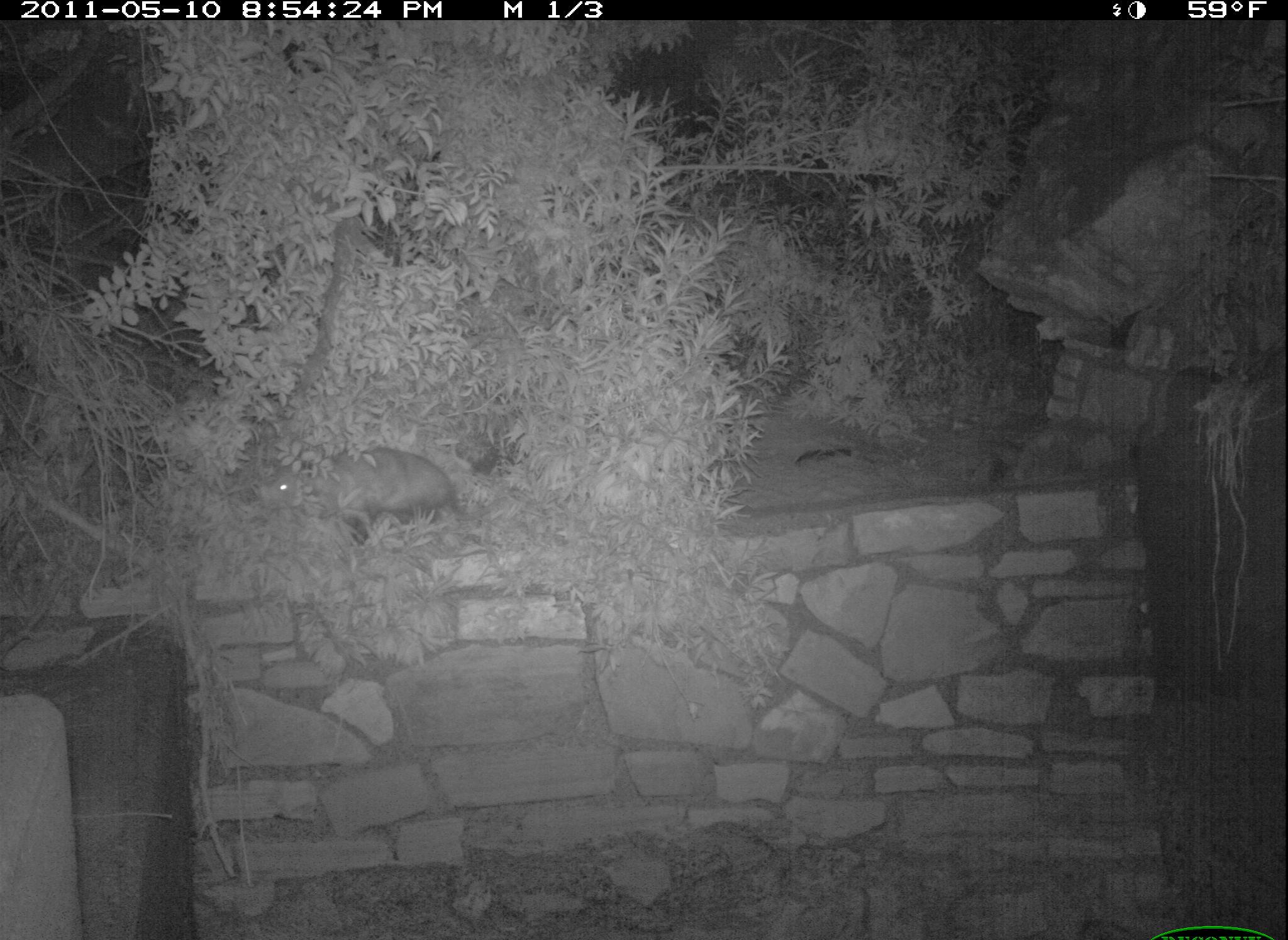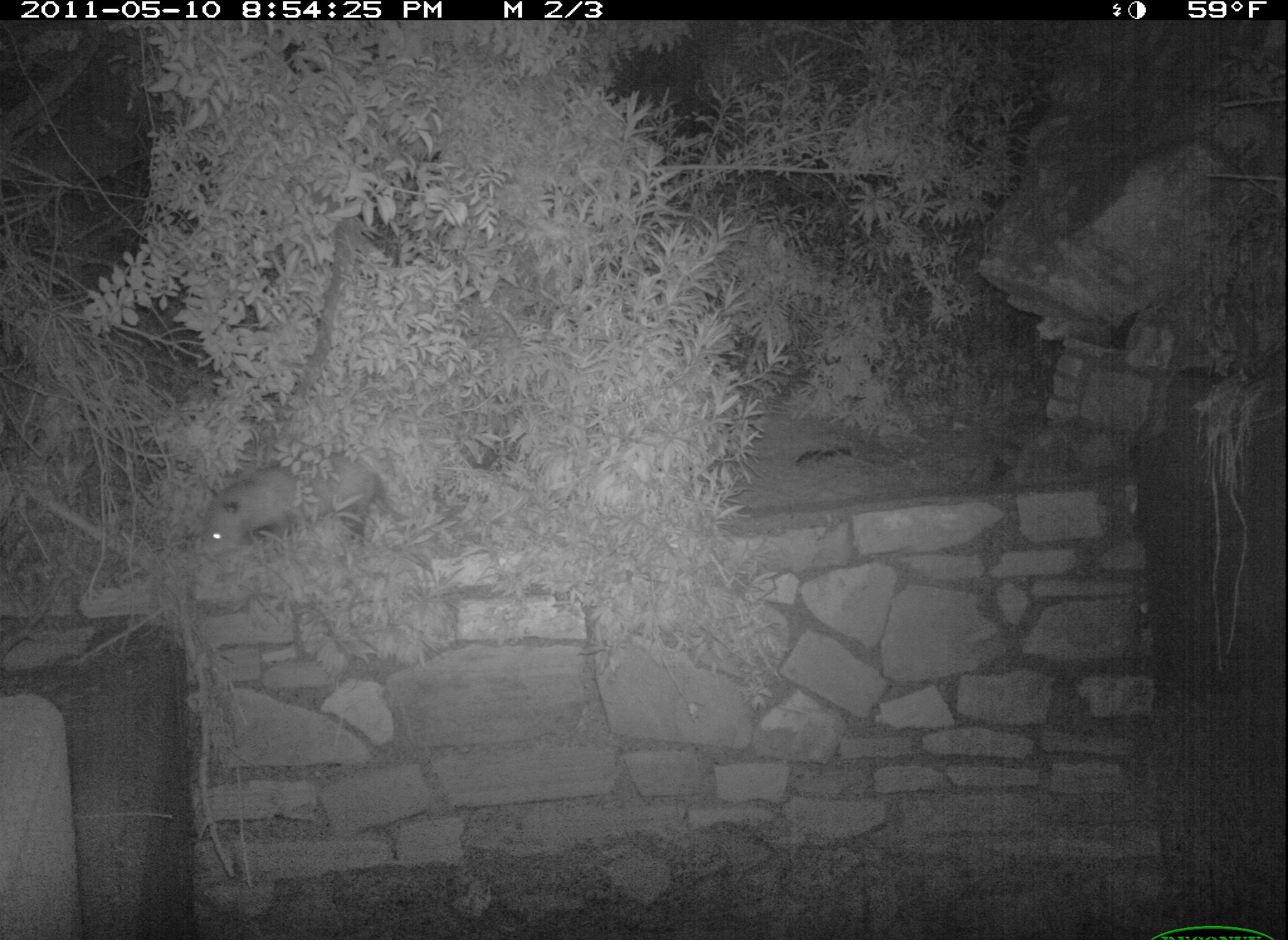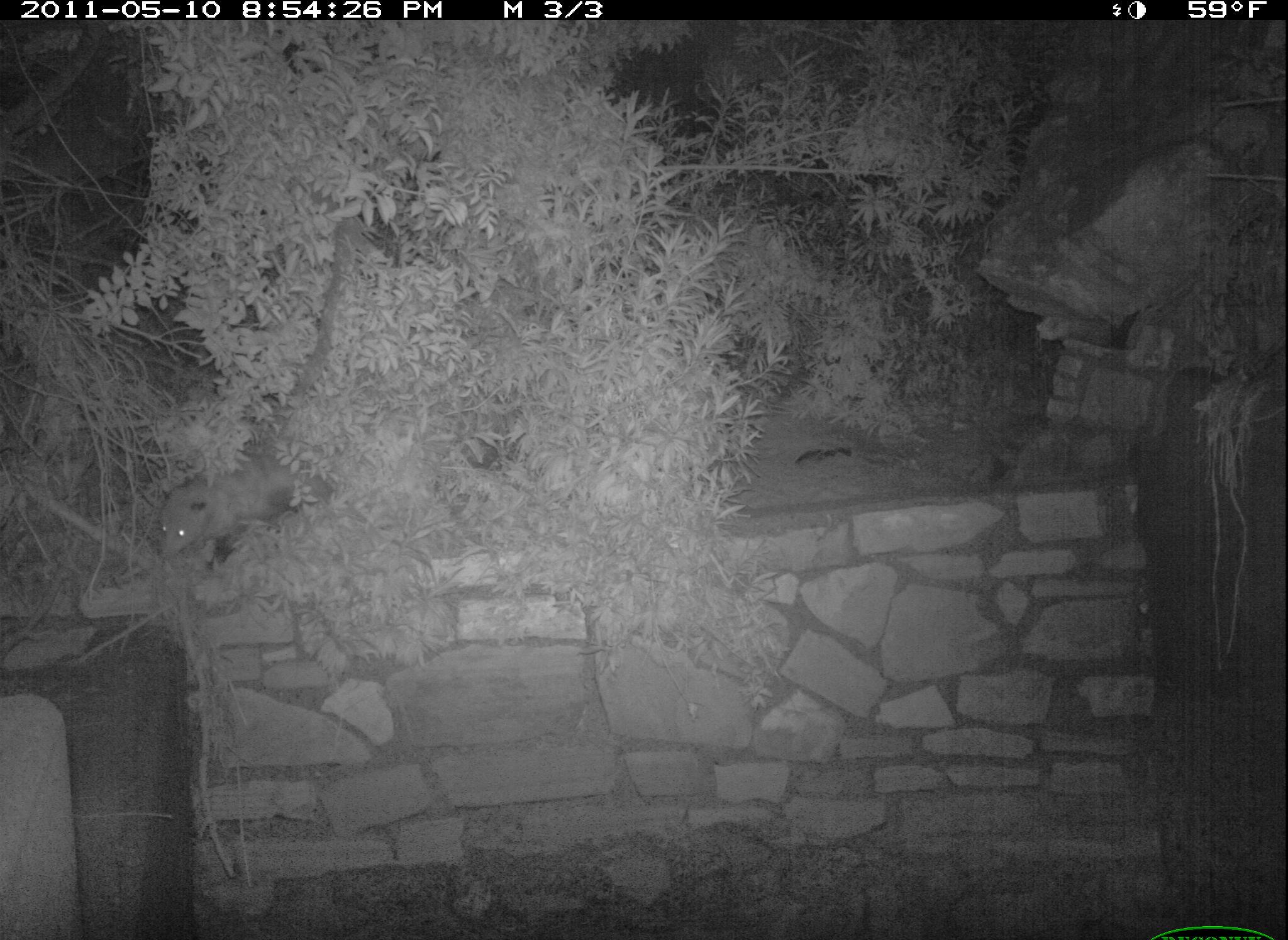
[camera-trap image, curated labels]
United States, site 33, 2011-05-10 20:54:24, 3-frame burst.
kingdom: Animalia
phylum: Chordata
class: Mammalia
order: Didelphimorphia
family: Didelphidae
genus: Didelphis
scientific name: Didelphis virginiana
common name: virginia opossum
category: opossum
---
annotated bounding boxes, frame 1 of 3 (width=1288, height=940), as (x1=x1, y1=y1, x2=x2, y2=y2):
opossum: (x1=245, y1=428, x2=473, y2=565)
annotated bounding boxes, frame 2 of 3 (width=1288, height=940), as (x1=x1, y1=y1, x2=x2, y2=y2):
opossum: (x1=153, y1=435, x2=411, y2=591)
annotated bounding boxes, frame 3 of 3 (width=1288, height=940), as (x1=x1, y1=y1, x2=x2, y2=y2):
opossum: (x1=159, y1=438, x2=359, y2=578)